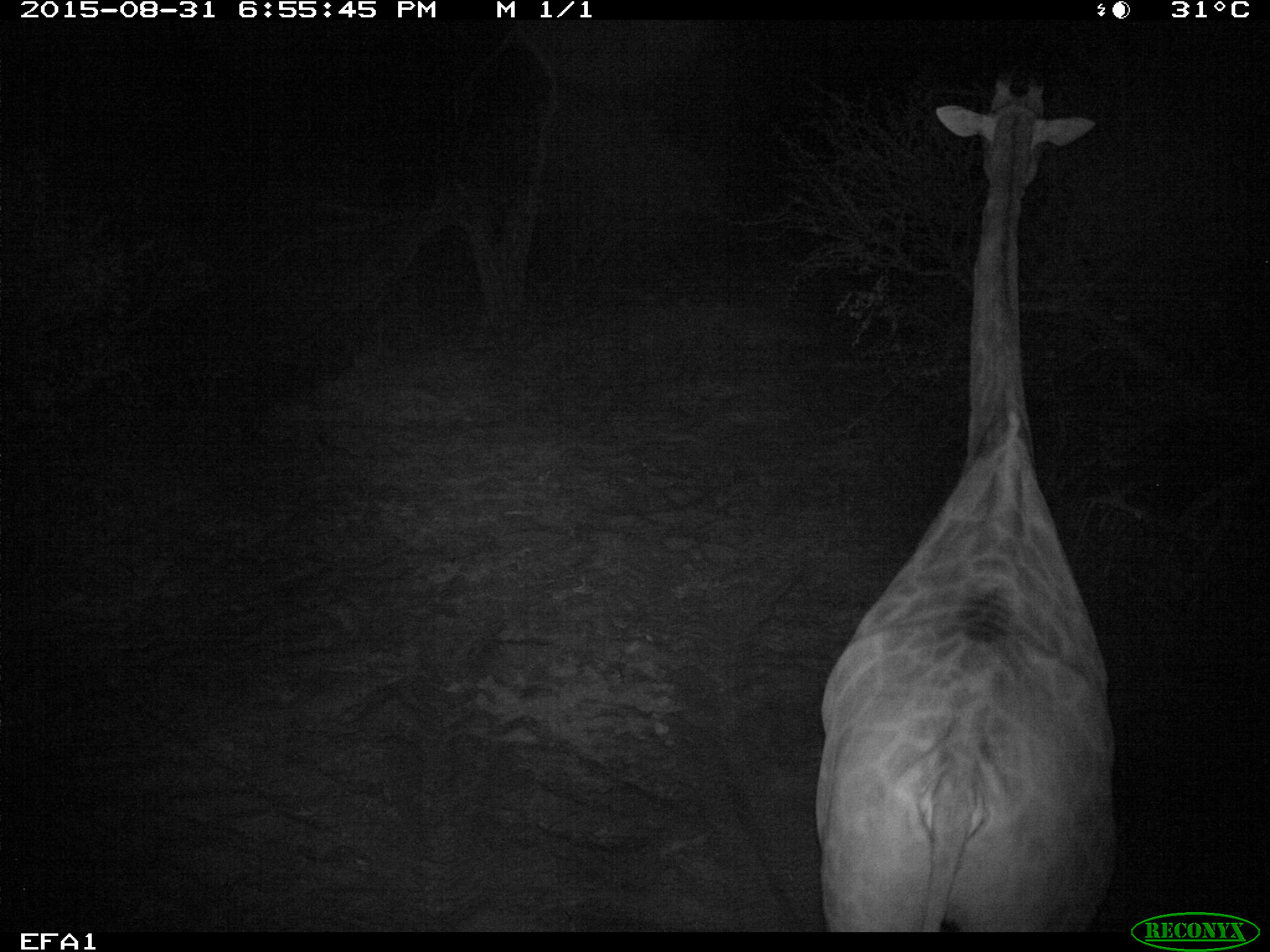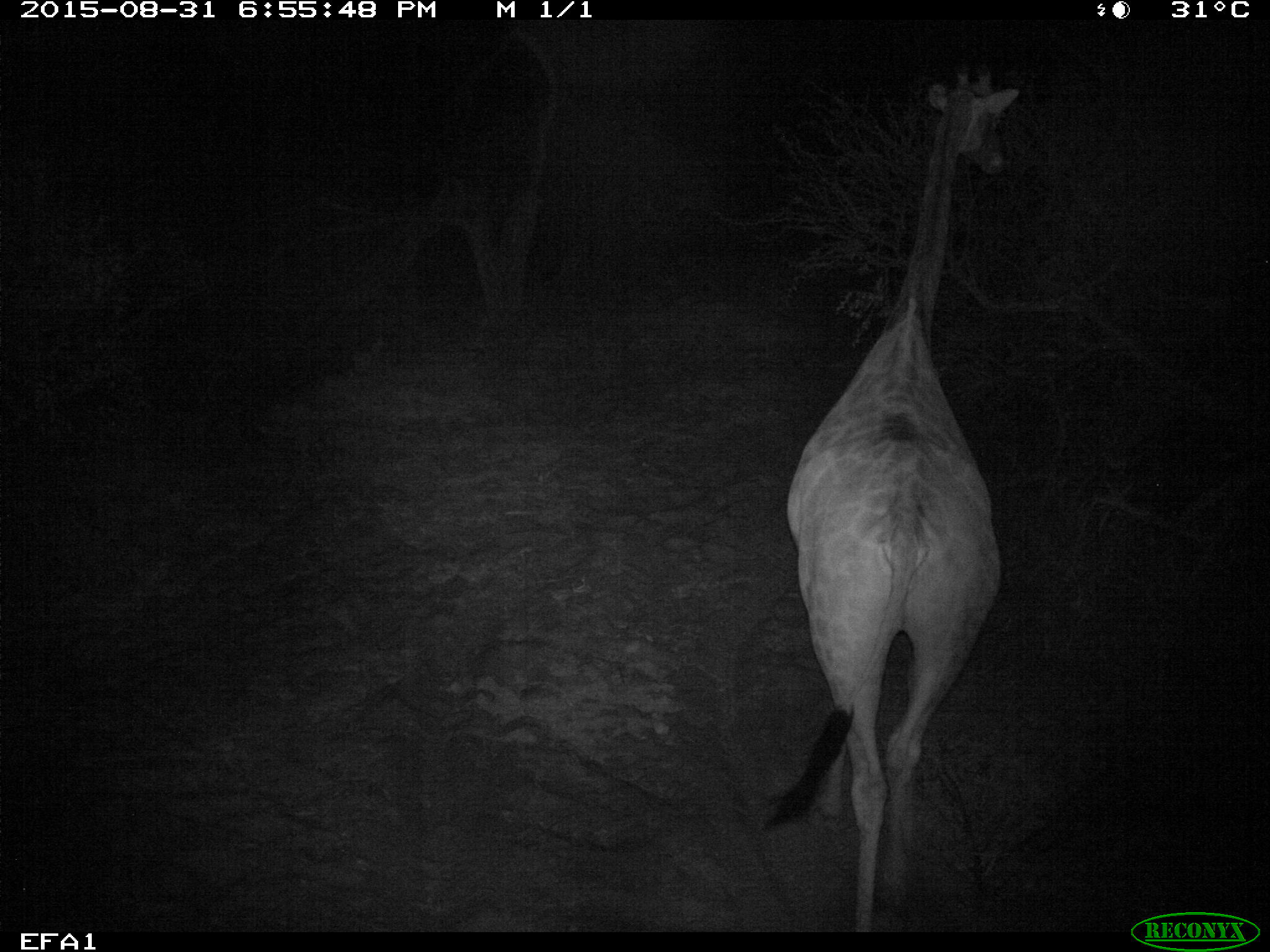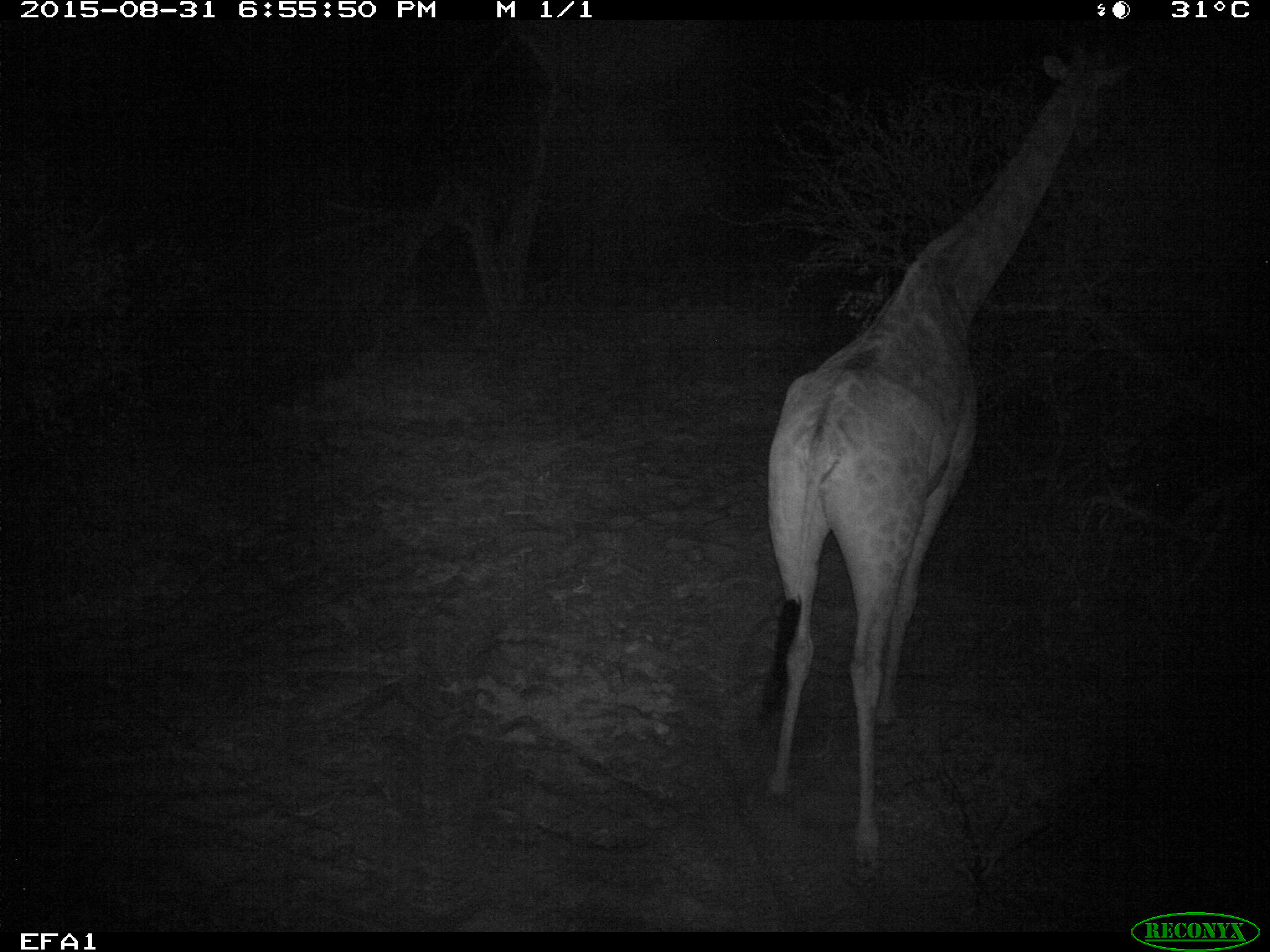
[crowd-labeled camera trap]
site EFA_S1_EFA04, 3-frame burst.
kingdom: Animalia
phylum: Chordata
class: Mammalia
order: Artiodactyla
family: Giraffidae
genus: Giraffa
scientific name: Giraffa camelopardalis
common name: giraffe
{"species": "giraffe (Giraffa camelopardalis)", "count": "1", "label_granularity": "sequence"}